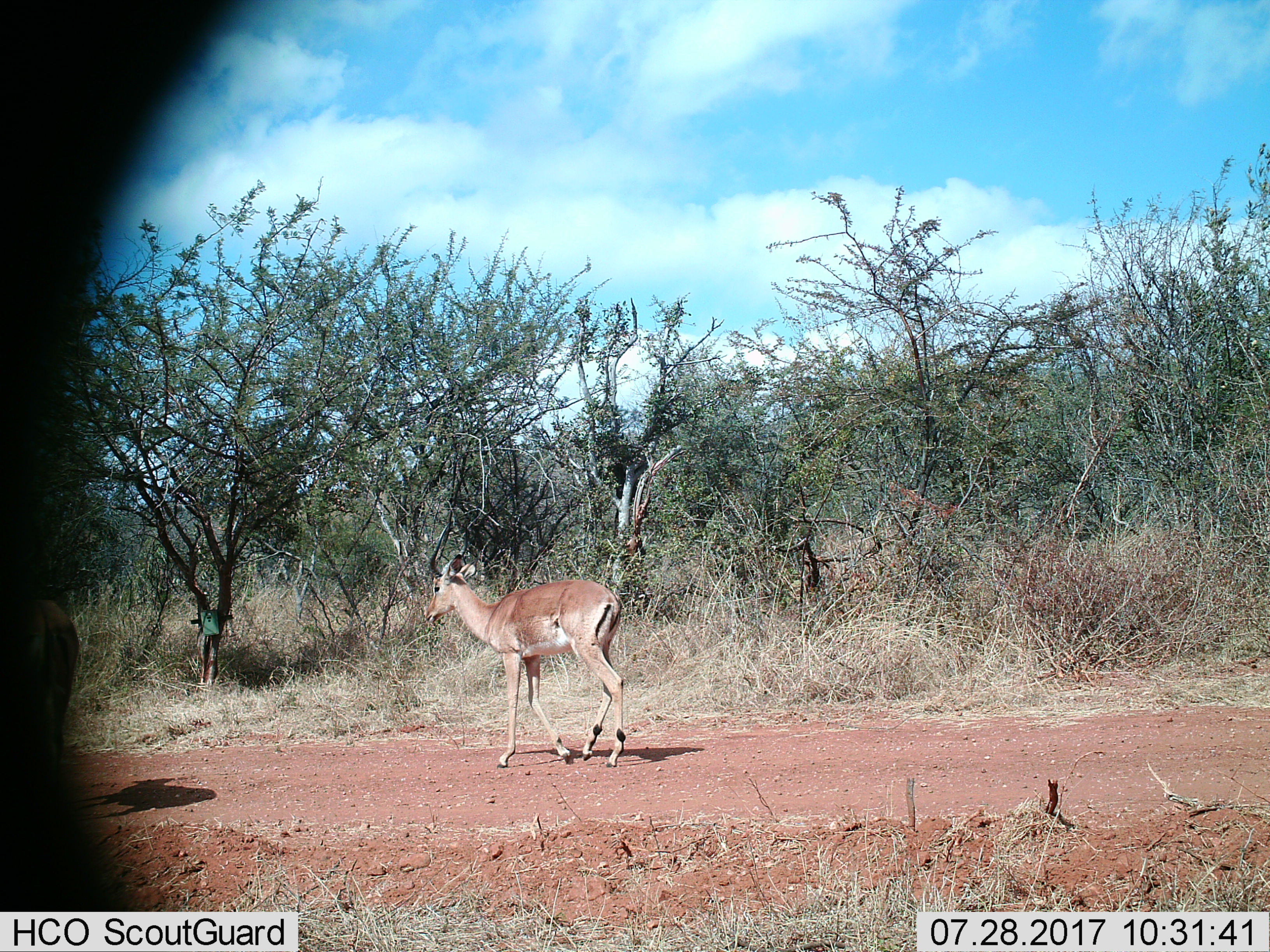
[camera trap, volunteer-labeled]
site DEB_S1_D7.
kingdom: Animalia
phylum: Chordata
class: Mammalia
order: Artiodactyla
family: Bovidae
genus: Aepyceros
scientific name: Aepyceros melampus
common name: impala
Impala (Aepyceros melampus), count 2. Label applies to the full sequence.